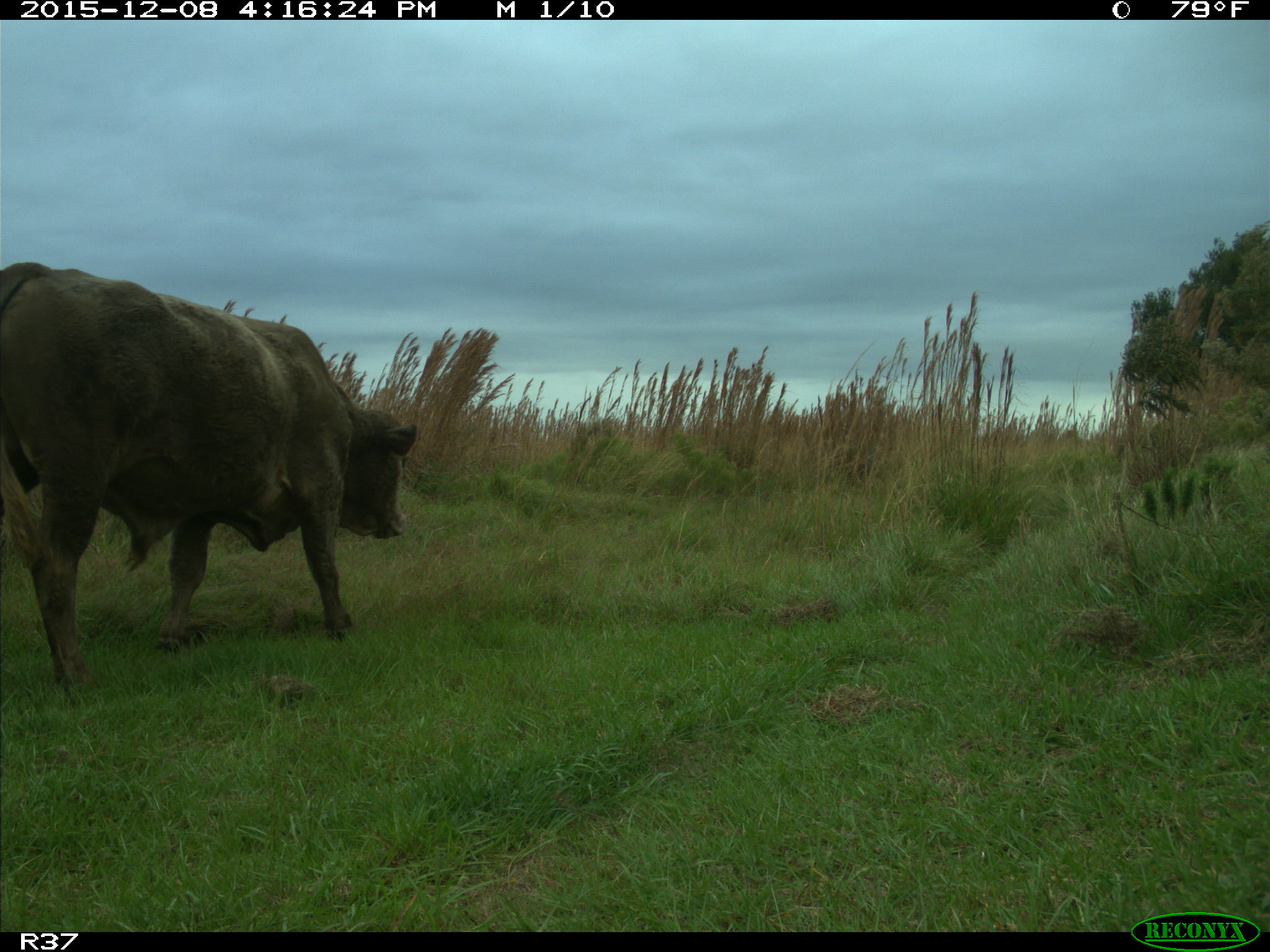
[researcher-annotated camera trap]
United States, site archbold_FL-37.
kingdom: Animalia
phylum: Chordata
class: Mammalia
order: Artiodactyla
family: Bovidae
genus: Bos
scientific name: Bos taurus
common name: domestic cow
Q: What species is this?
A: Bos taurus (domestic cow).